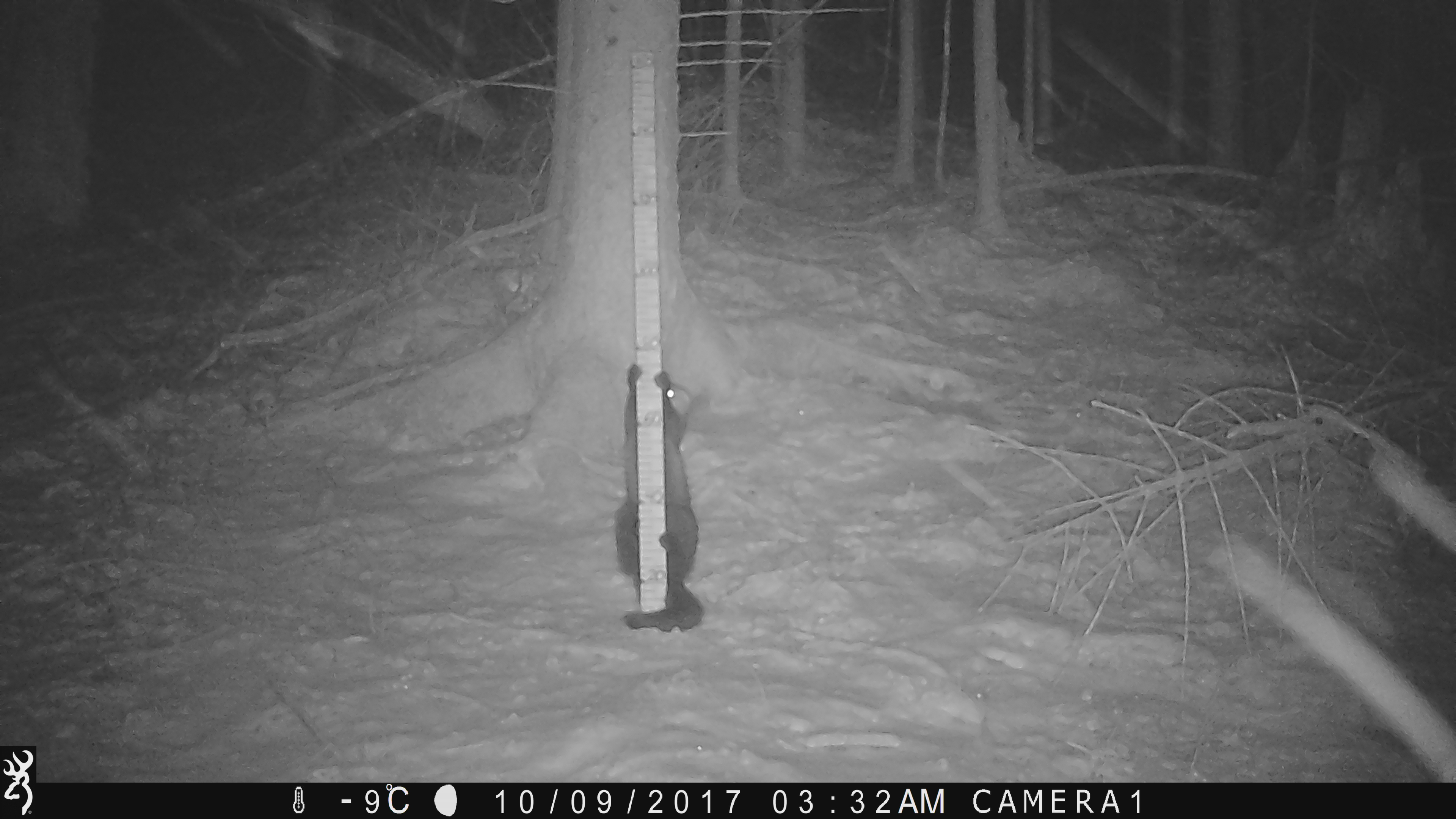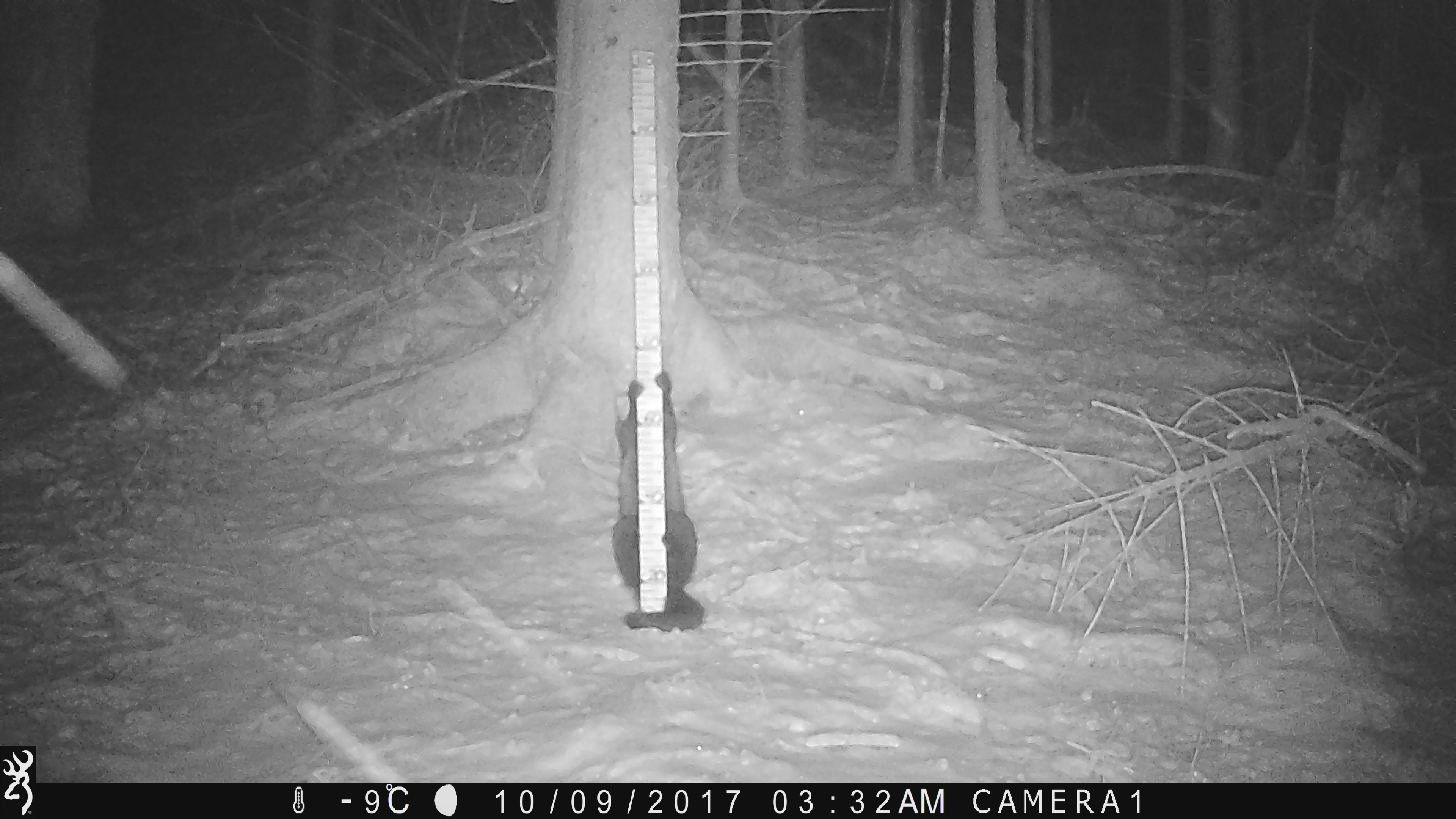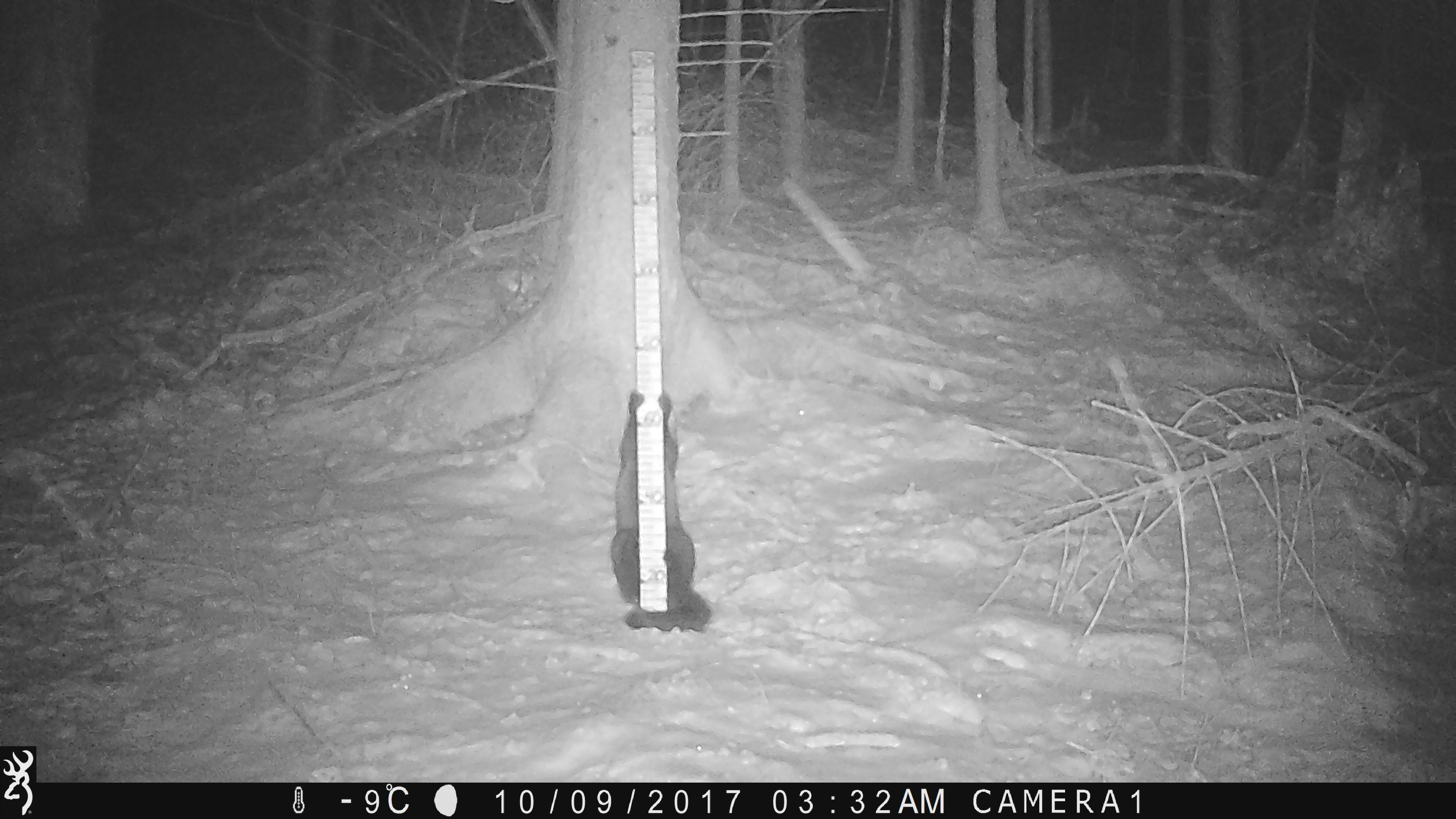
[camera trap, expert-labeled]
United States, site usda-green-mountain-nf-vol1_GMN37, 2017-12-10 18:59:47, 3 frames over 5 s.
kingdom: Animalia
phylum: Chordata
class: Mammalia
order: Carnivora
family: Mustelidae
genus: Pekania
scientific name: Pekania pennanti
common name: fisher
Fisher (Pekania pennanti).